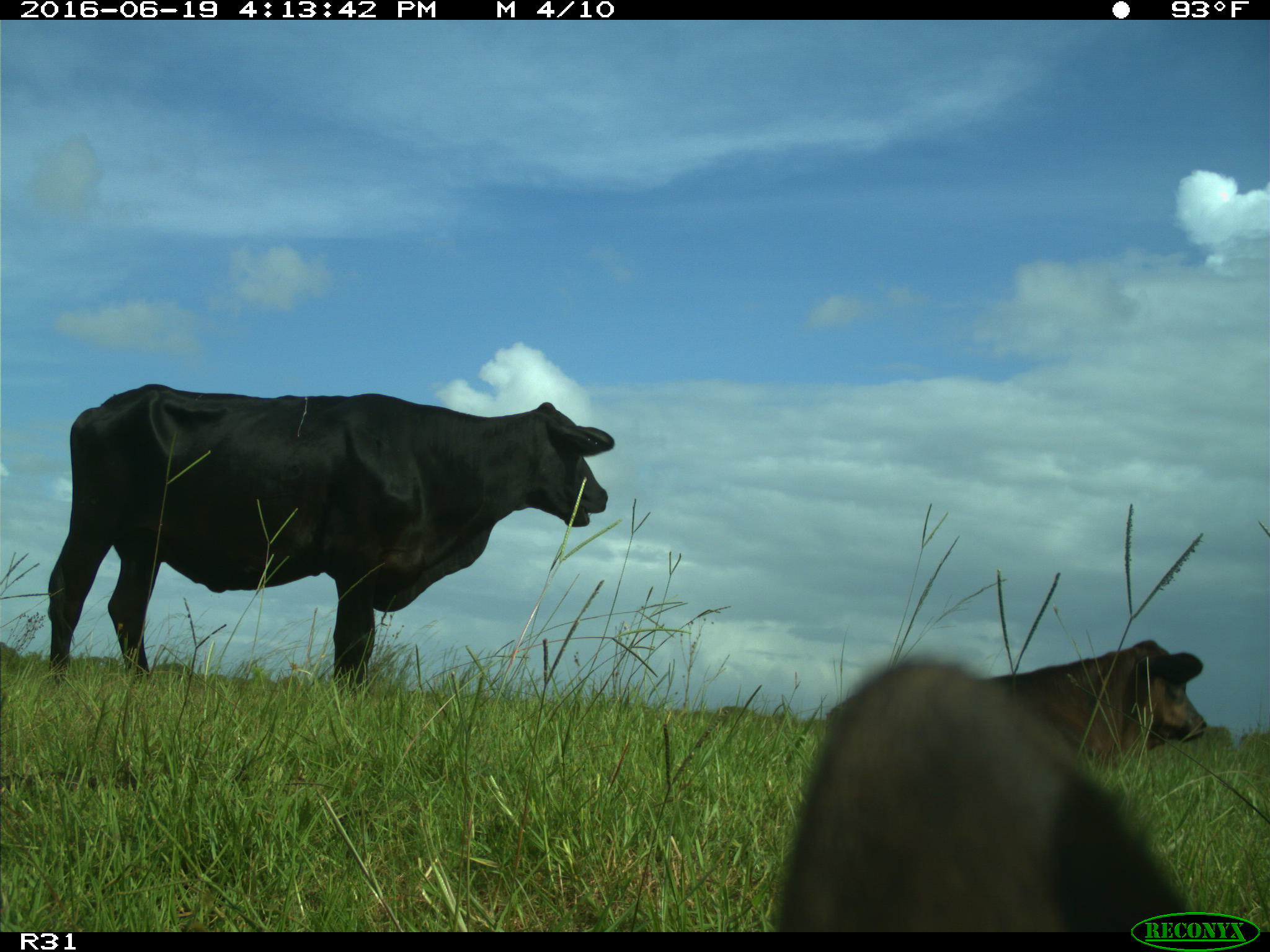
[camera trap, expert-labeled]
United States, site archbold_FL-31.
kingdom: Animalia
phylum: Chordata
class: Mammalia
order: Artiodactyla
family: Bovidae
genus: Bos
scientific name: Bos taurus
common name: domestic cow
Bos taurus (domestic cow).